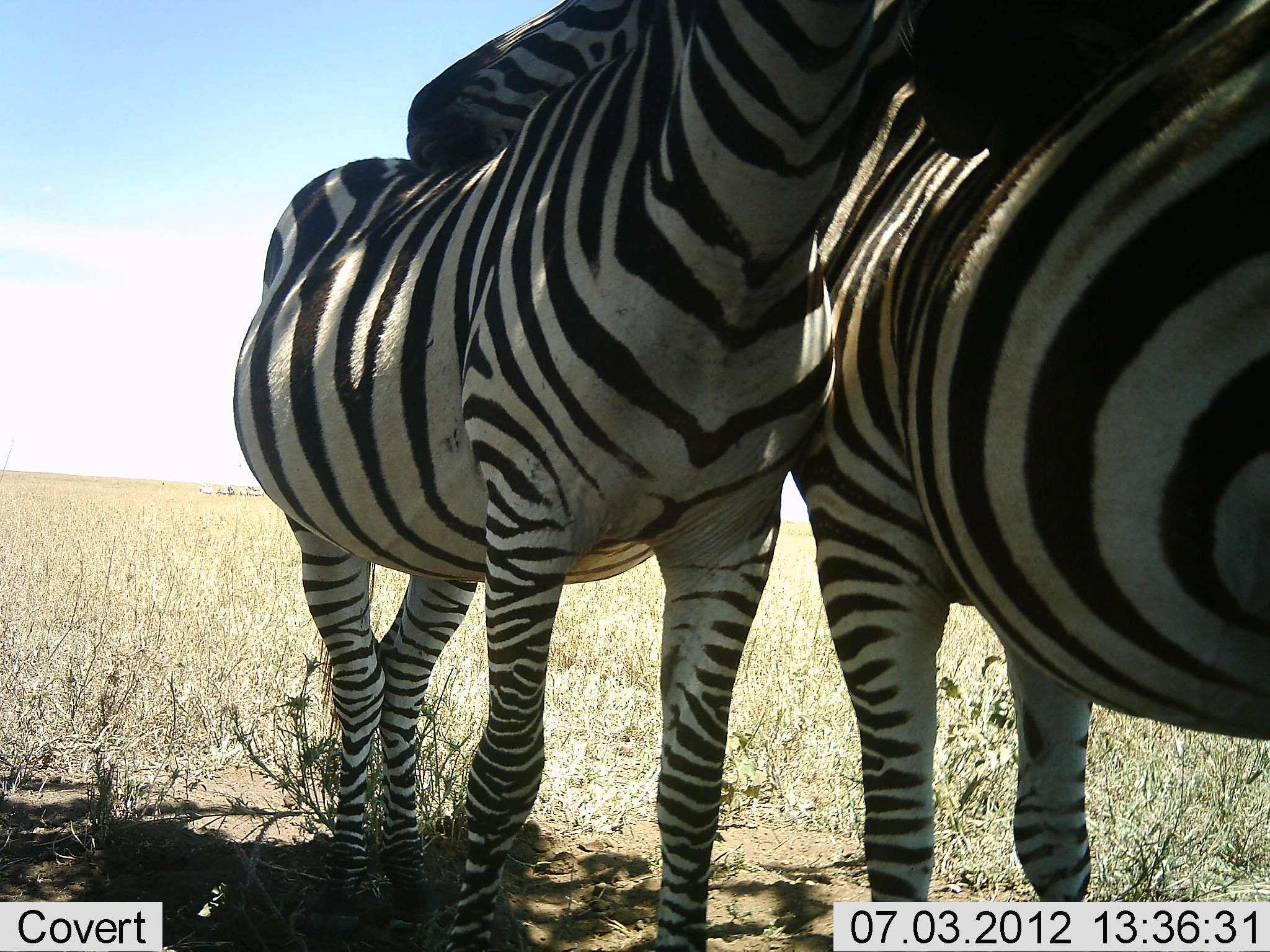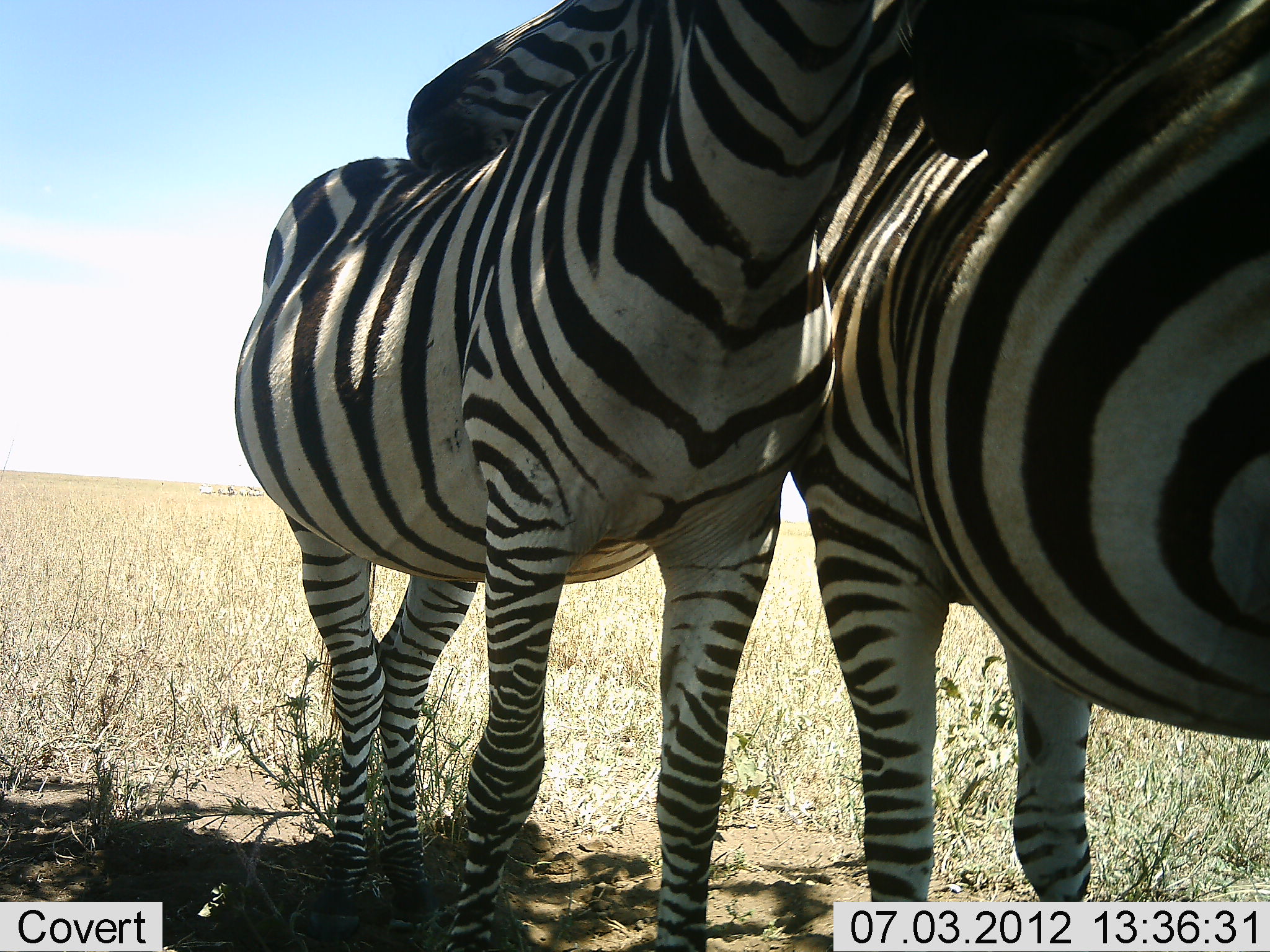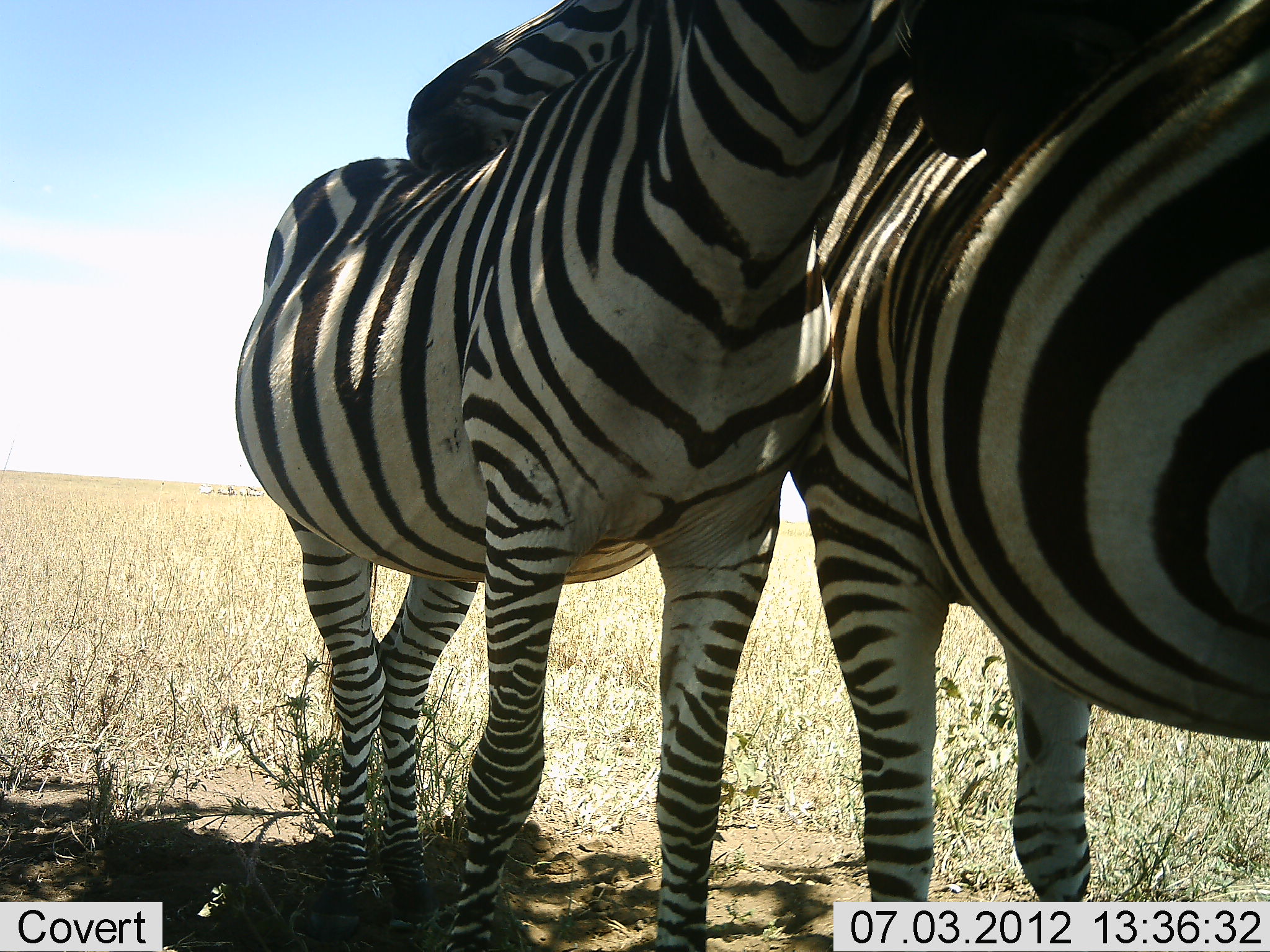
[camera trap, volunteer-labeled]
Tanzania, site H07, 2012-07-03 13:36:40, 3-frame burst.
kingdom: Animalia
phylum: Chordata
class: Mammalia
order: Perissodactyla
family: Equidae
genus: Equus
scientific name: Equus quagga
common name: plains zebra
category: zebra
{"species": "zebra (plains zebra) (Equus quagga)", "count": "2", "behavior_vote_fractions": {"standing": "70%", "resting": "10%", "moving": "0%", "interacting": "80%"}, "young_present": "0%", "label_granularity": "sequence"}